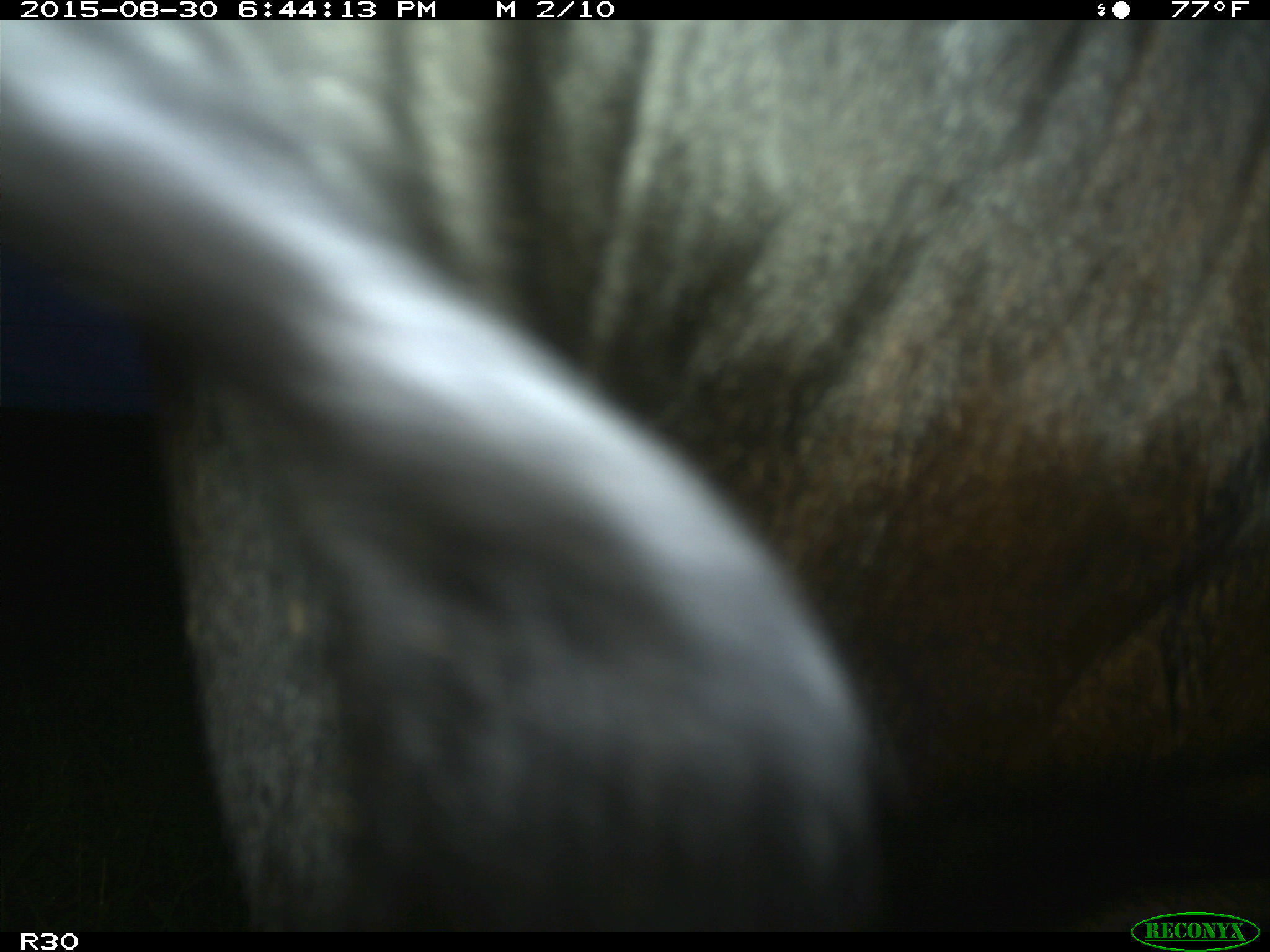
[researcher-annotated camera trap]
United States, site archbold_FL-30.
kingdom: Animalia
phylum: Chordata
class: Mammalia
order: Artiodactyla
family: Bovidae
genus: Bos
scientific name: Bos taurus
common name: domestic cow